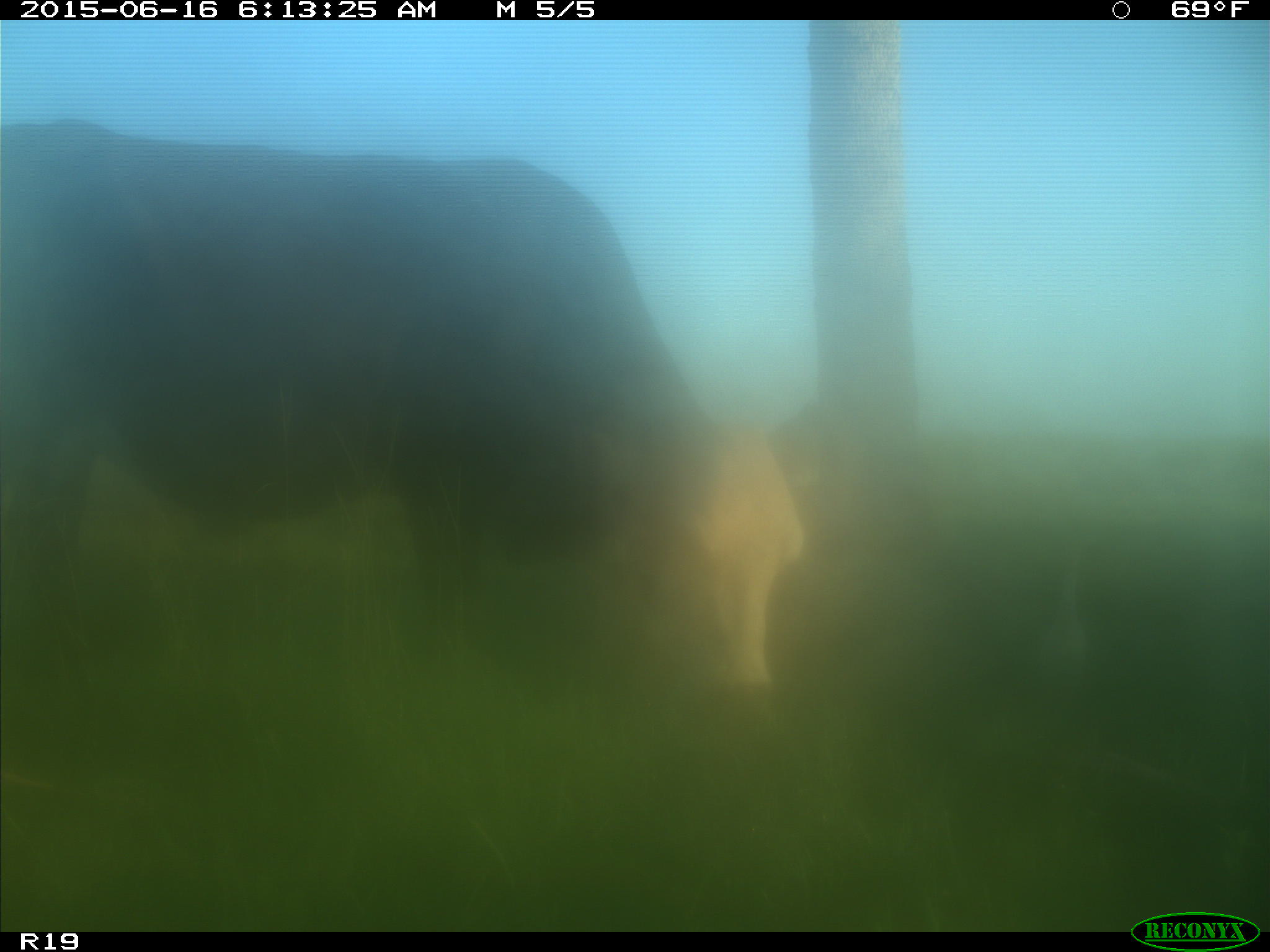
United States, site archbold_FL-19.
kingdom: Animalia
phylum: Chordata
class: Mammalia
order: Artiodactyla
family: Bovidae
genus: Bos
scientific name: Bos taurus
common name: domestic cow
Bos taurus (domestic cow).